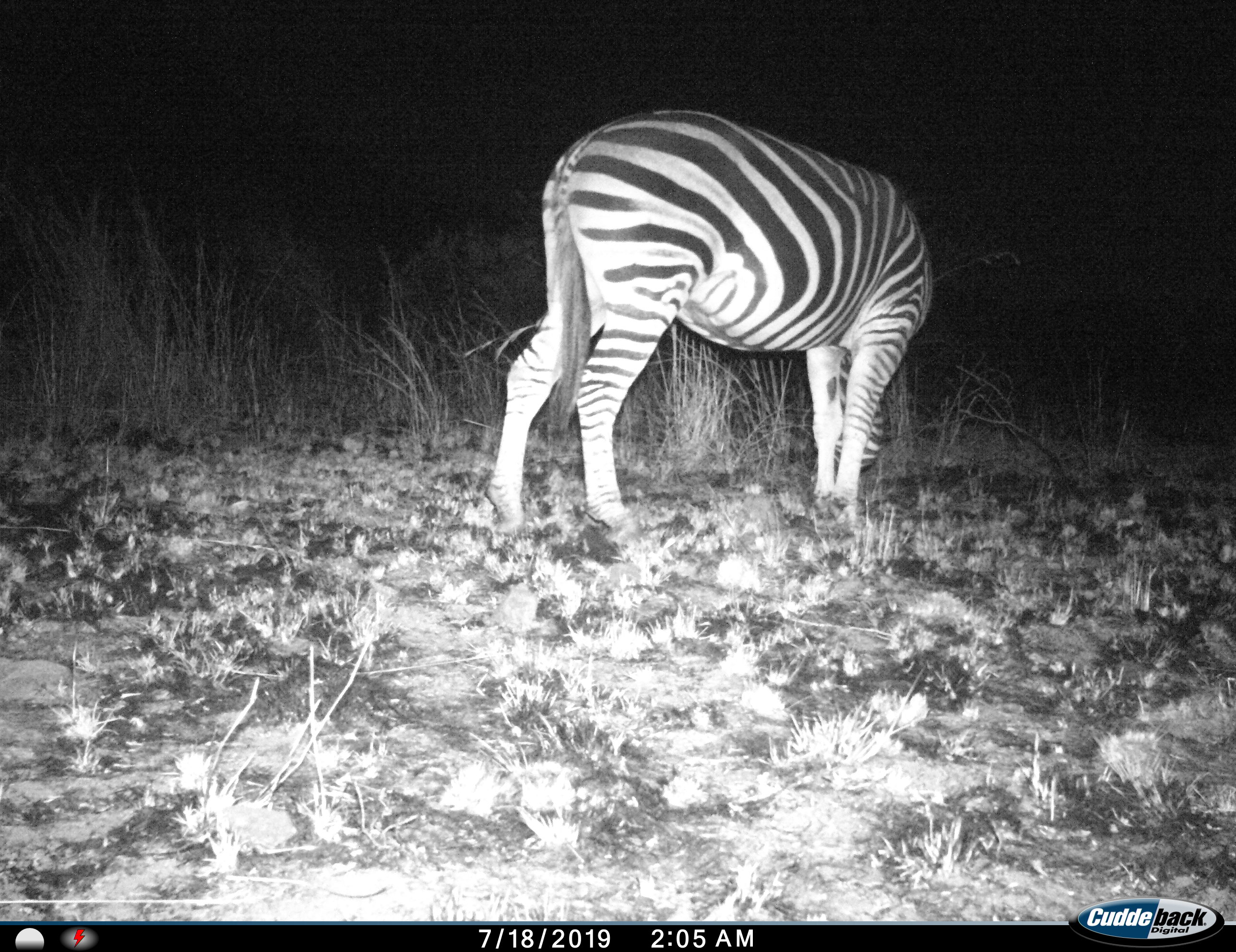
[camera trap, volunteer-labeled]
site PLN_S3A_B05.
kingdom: Animalia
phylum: Chordata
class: Mammalia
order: Perissodactyla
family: Equidae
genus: Equus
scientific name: Equus quagga burchellii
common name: burchell's zebra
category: zebraburchells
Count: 1.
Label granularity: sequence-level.